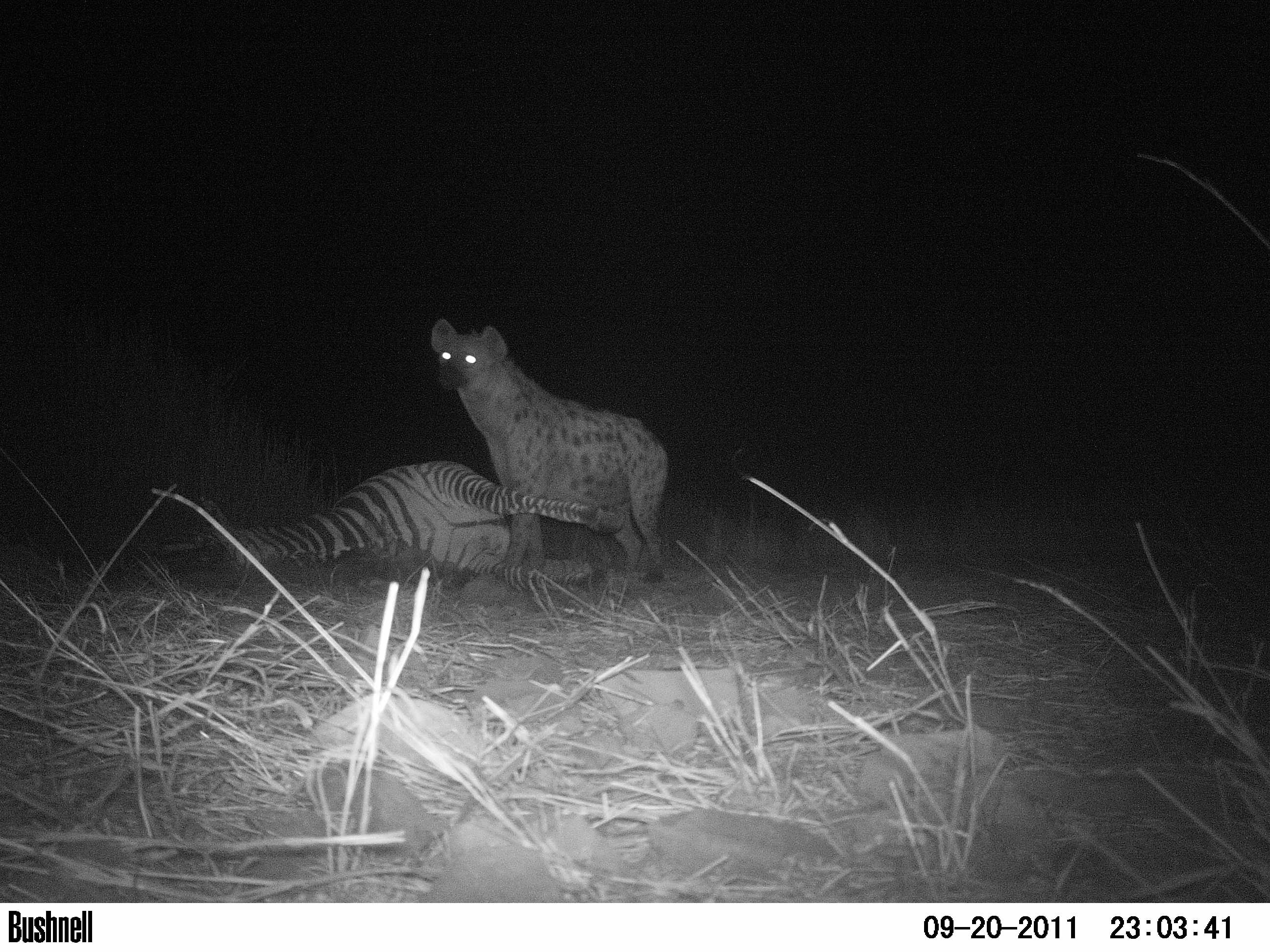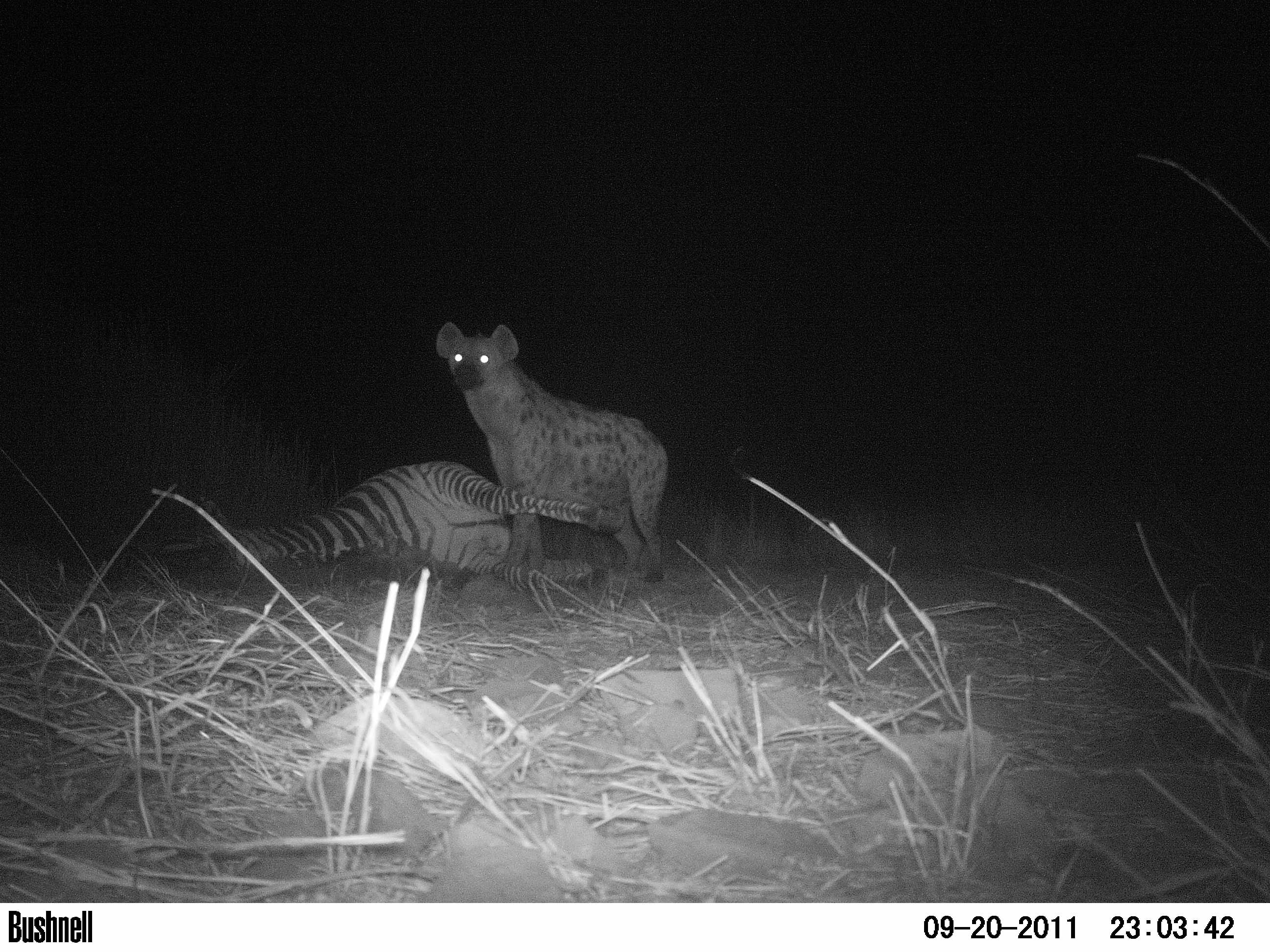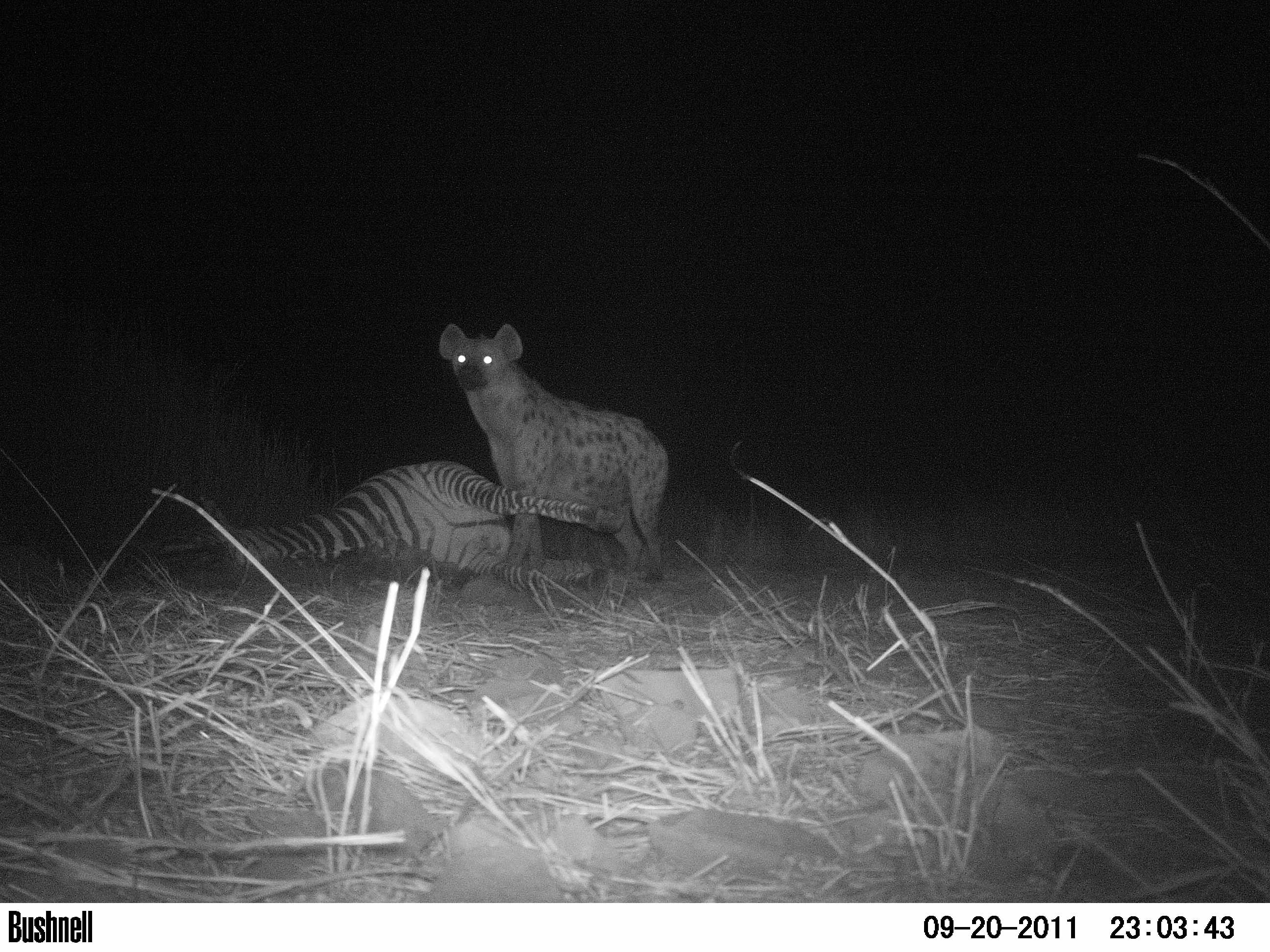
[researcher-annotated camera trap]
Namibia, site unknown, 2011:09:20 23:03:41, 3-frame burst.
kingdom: Animalia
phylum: Chordata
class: Mammalia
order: Carnivora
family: Hyaenidae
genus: Crocuta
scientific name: Crocuta crocuta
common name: spotted hyena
Crocuta crocuta (spotted hyena).